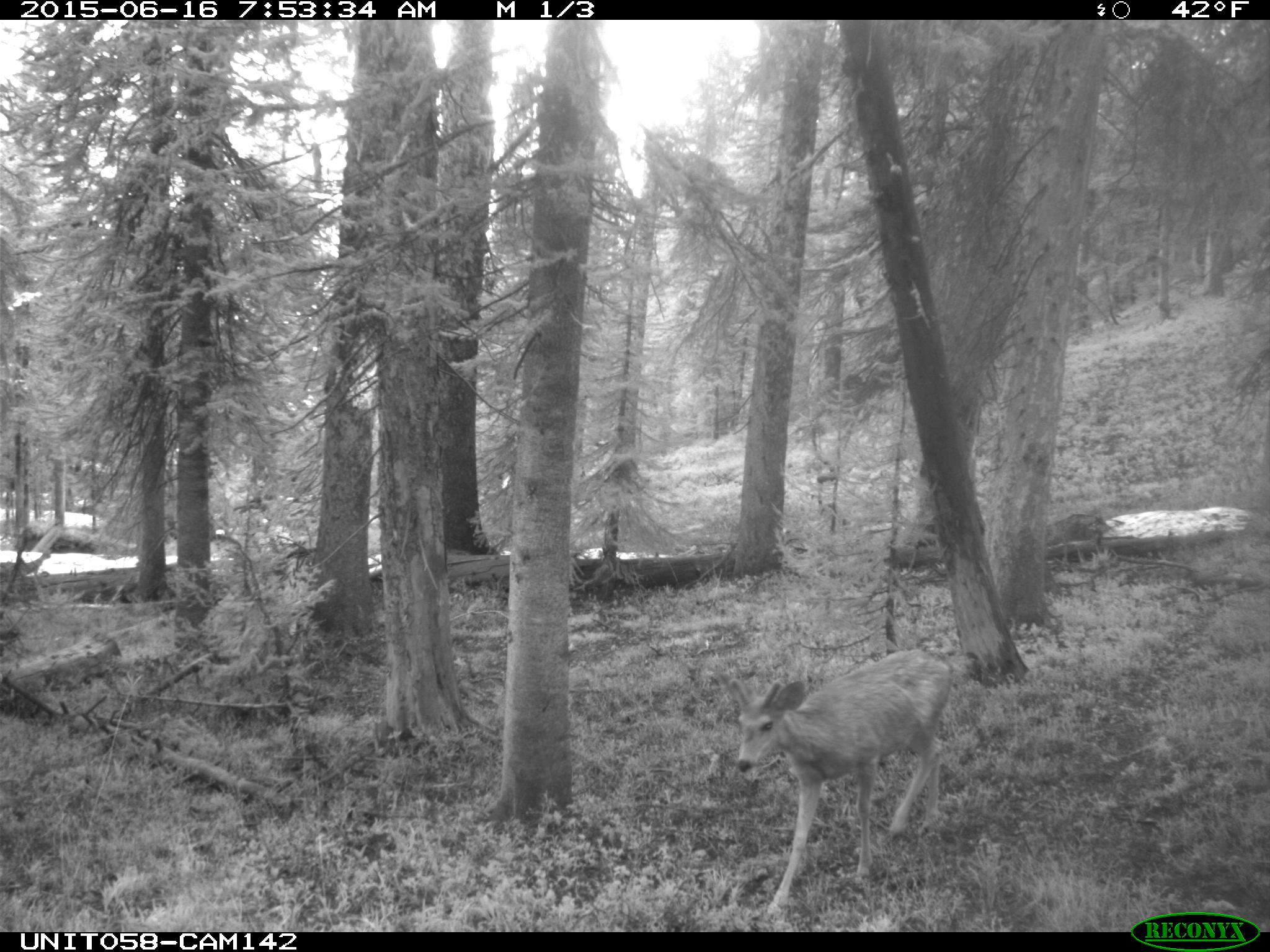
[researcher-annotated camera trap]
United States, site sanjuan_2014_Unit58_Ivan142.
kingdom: Animalia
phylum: Chordata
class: Mammalia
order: Artiodactyla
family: Cervidae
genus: Odocoileus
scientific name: Odocoileus hemionus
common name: mule deer